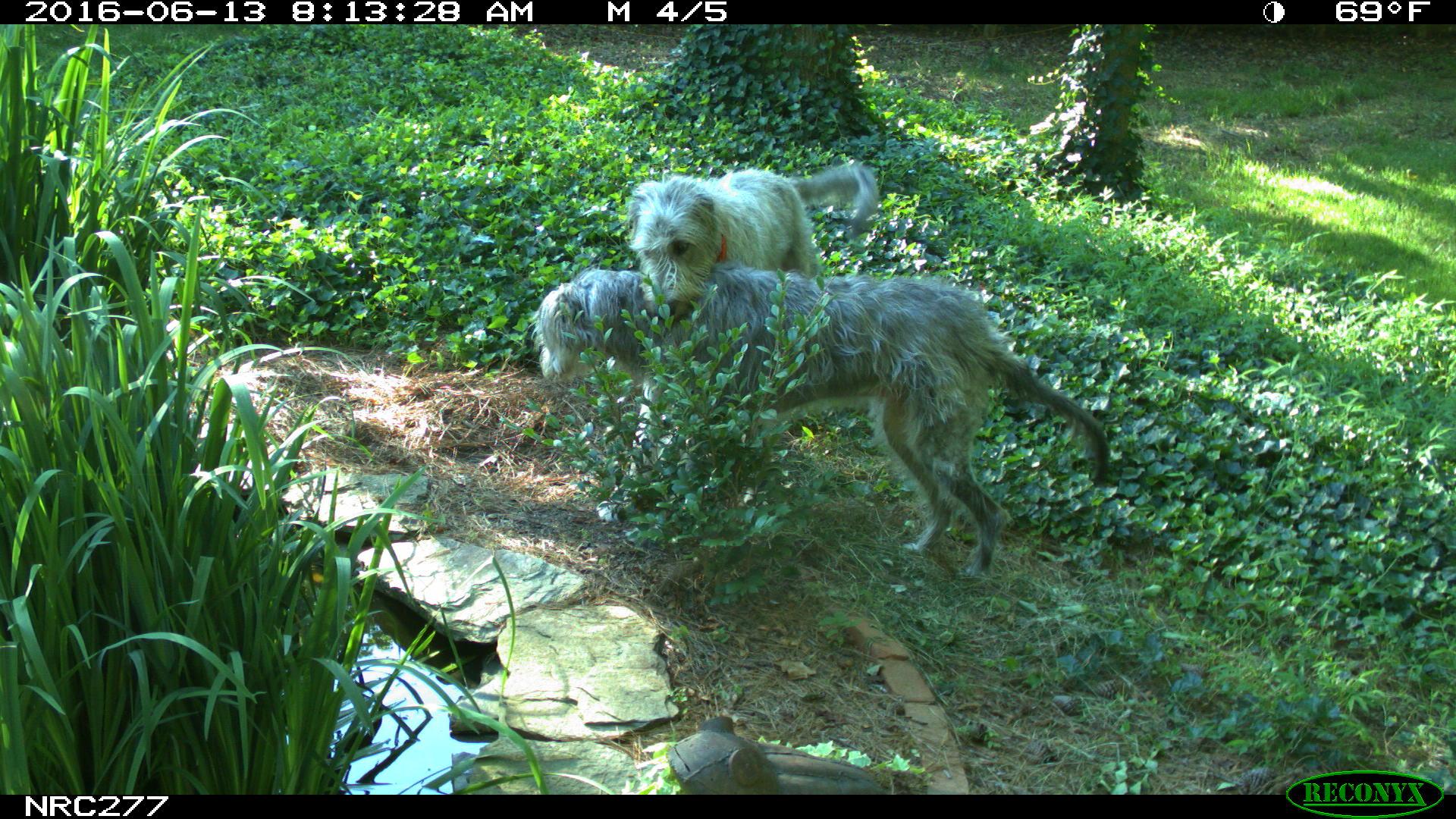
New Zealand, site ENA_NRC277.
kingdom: Animalia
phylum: Chordata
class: Mammalia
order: Carnivora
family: Canidae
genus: Canis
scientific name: Canis familiaris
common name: domestic dog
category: dog